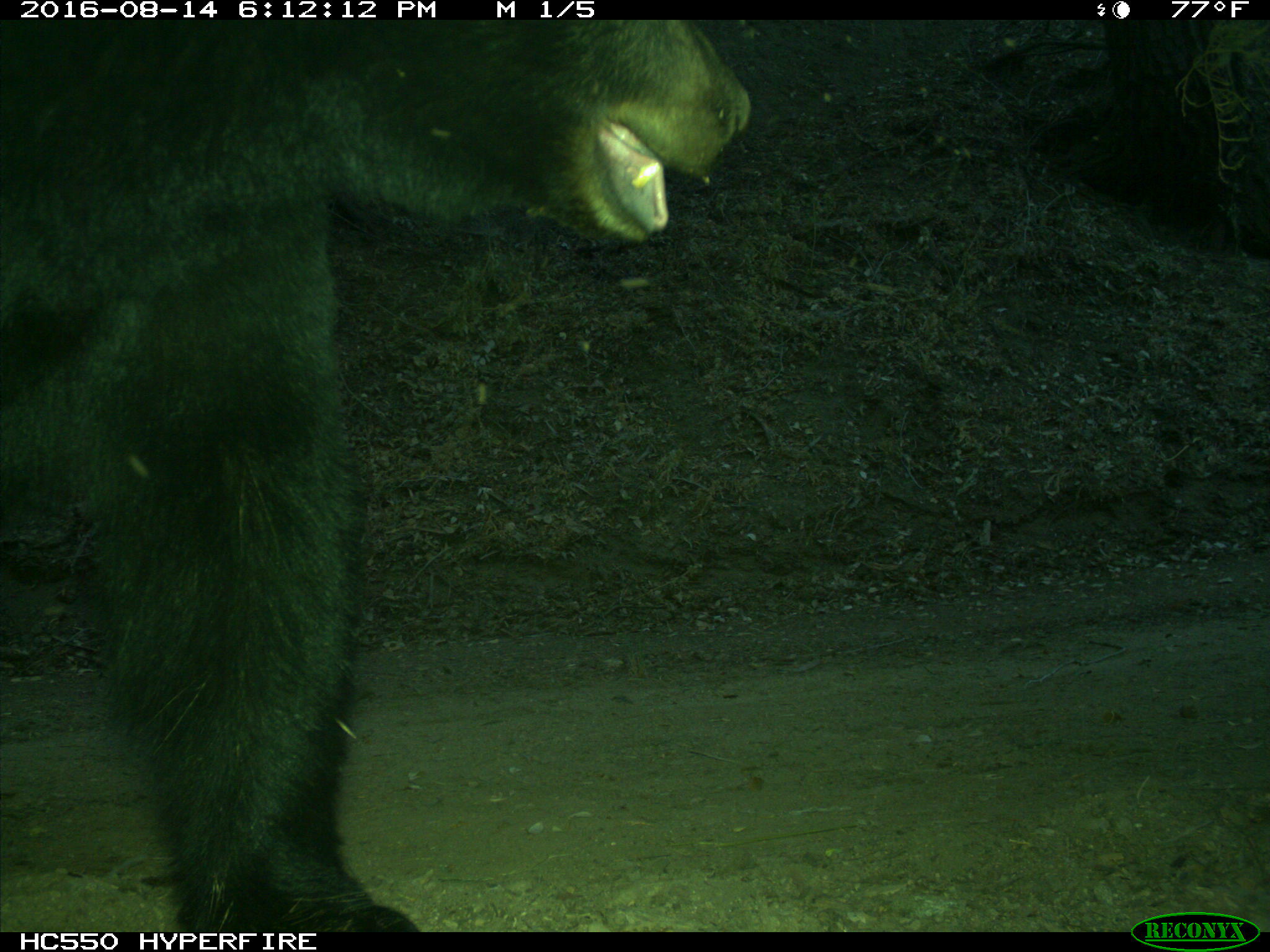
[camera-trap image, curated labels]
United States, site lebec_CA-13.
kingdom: Animalia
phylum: Chordata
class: Mammalia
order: Carnivora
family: Ursidae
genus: Ursus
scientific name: Ursus americanus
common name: american black bear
Ursus americanus (american black bear).